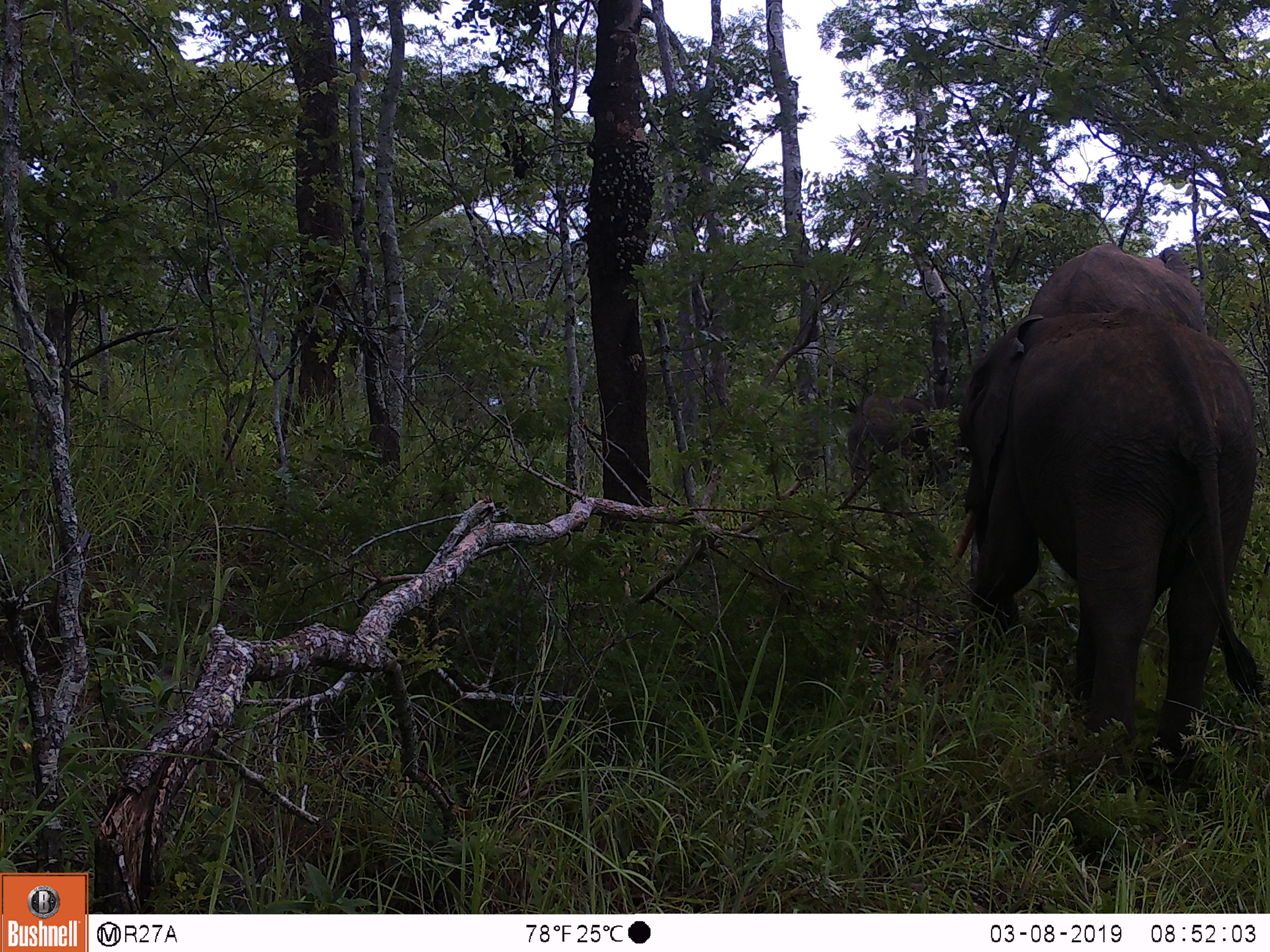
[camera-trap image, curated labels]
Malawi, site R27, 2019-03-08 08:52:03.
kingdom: Animalia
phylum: Chordata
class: Mammalia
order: Proboscidea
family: Elephantidae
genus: Loxodonta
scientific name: Loxodonta africana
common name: african savanna elephant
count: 3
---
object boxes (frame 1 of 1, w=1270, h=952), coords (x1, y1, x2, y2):
african savanna elephant: (949, 309, 1265, 812); (1002, 228, 1221, 351); (836, 334, 973, 509)